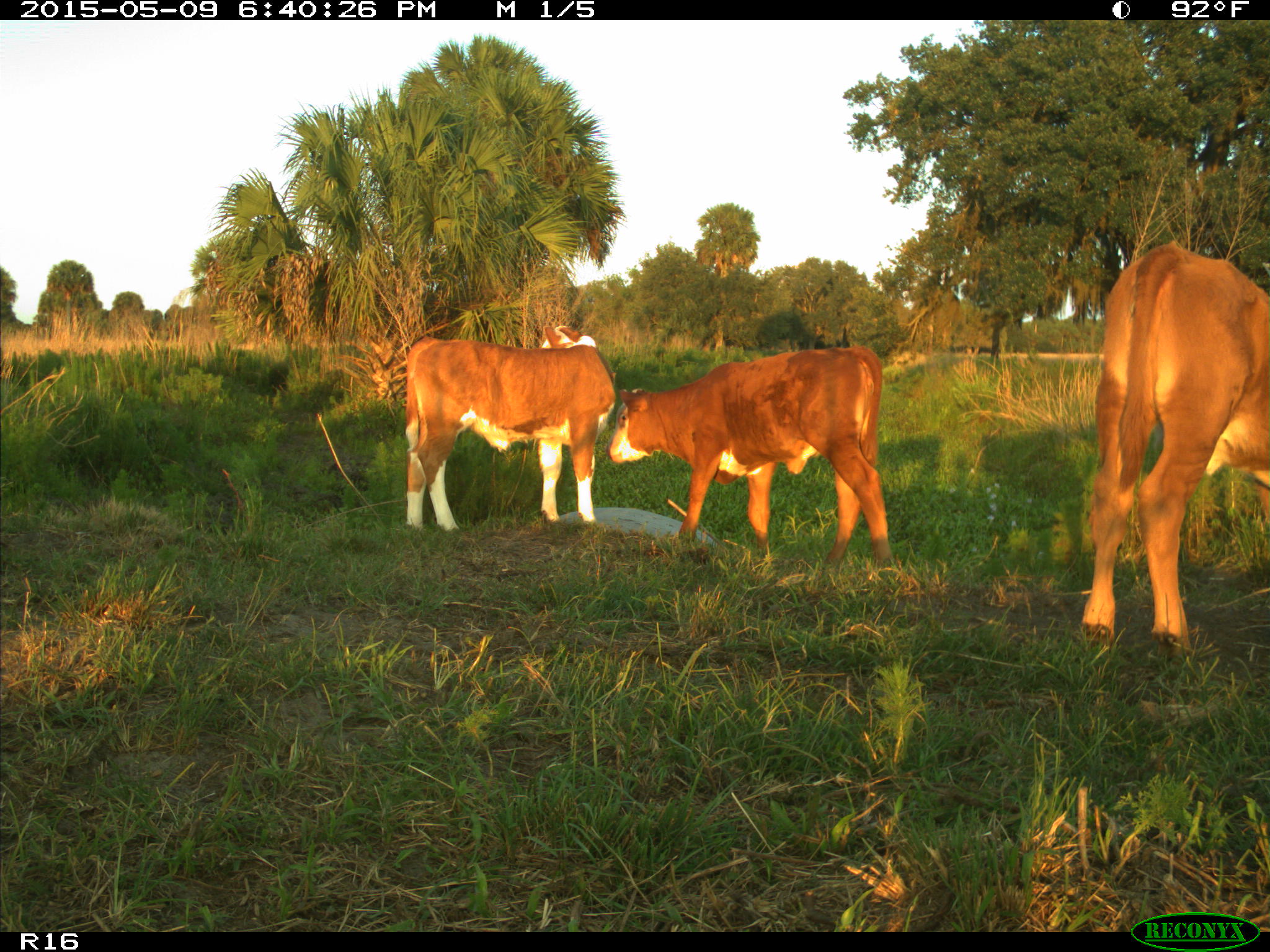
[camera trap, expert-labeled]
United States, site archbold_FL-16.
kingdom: Animalia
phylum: Chordata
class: Mammalia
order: Artiodactyla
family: Bovidae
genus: Bos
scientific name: Bos taurus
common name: domestic cow